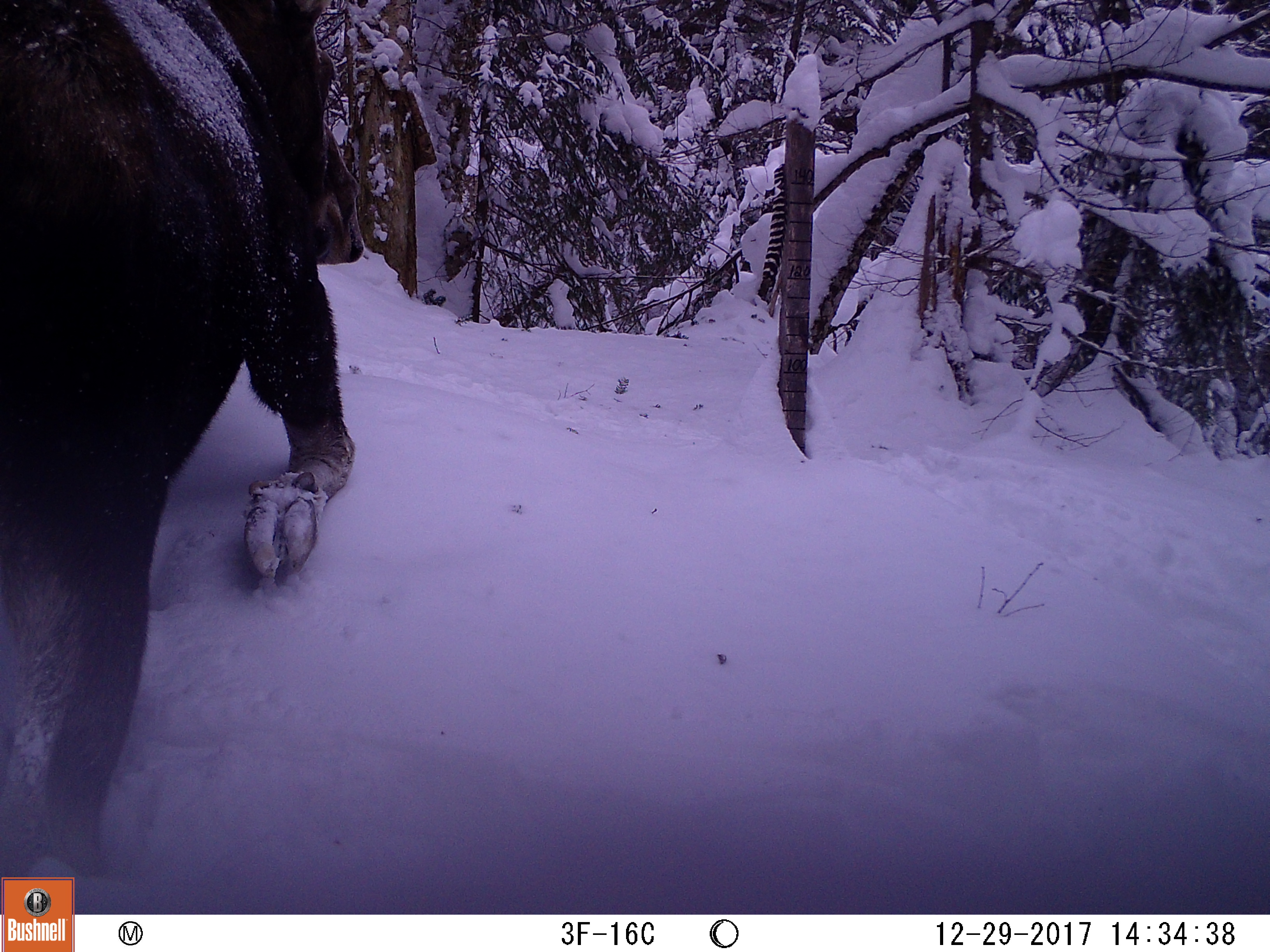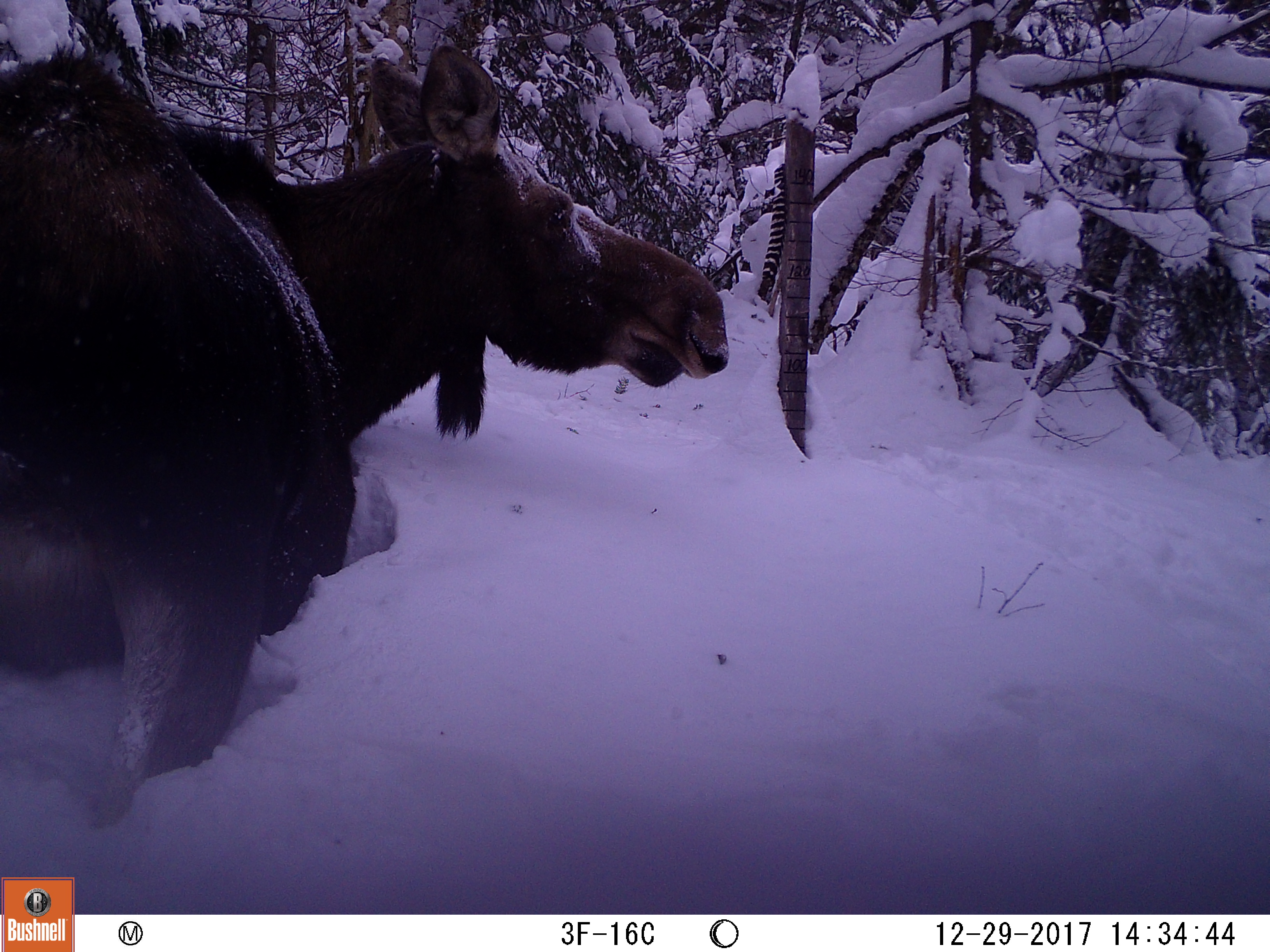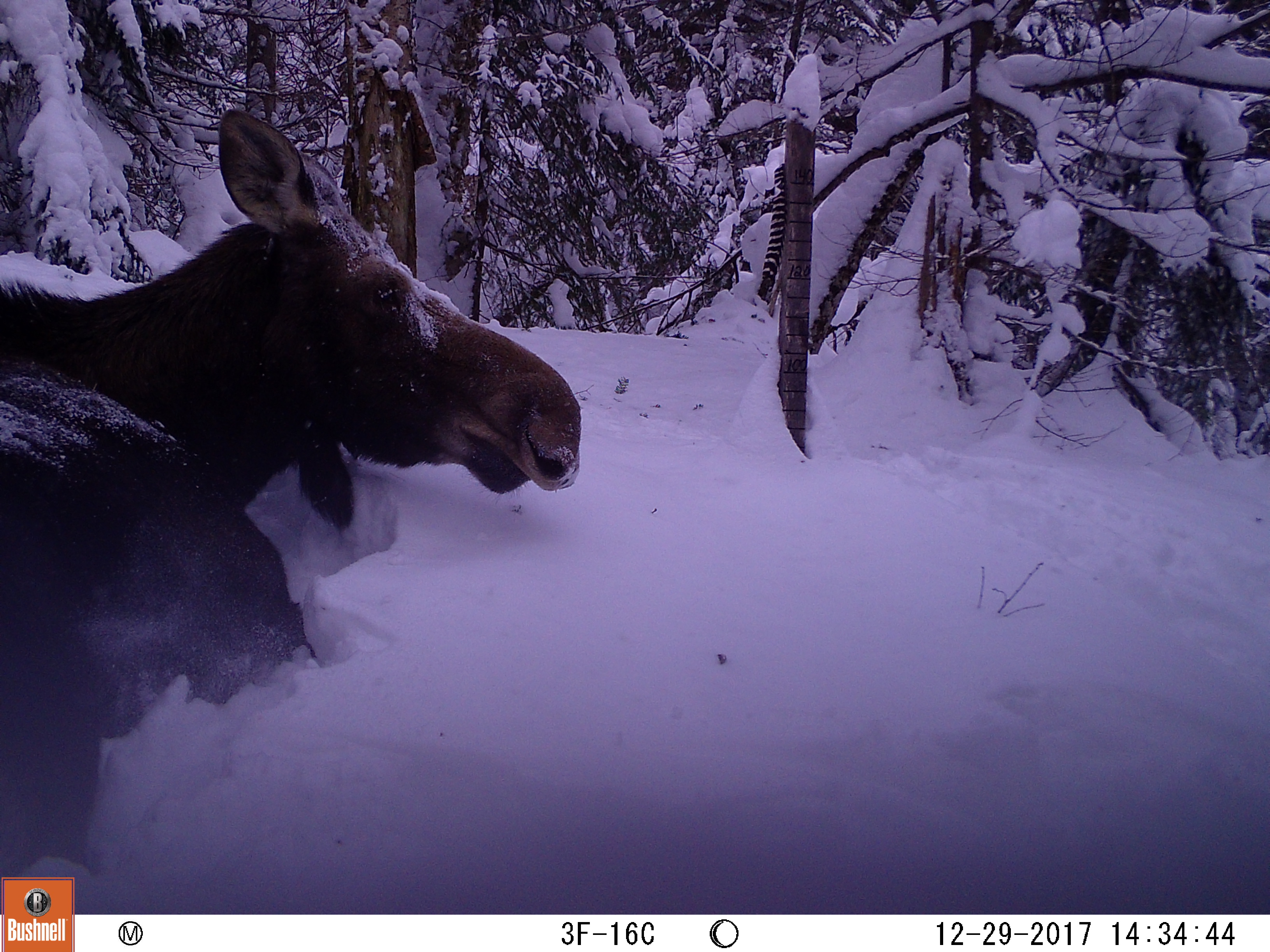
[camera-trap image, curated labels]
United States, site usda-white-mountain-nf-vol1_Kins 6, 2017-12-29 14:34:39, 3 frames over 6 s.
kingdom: Animalia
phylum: Chordata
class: Mammalia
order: Artiodactyla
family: Cervidae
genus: Alces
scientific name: Alces alces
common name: moose